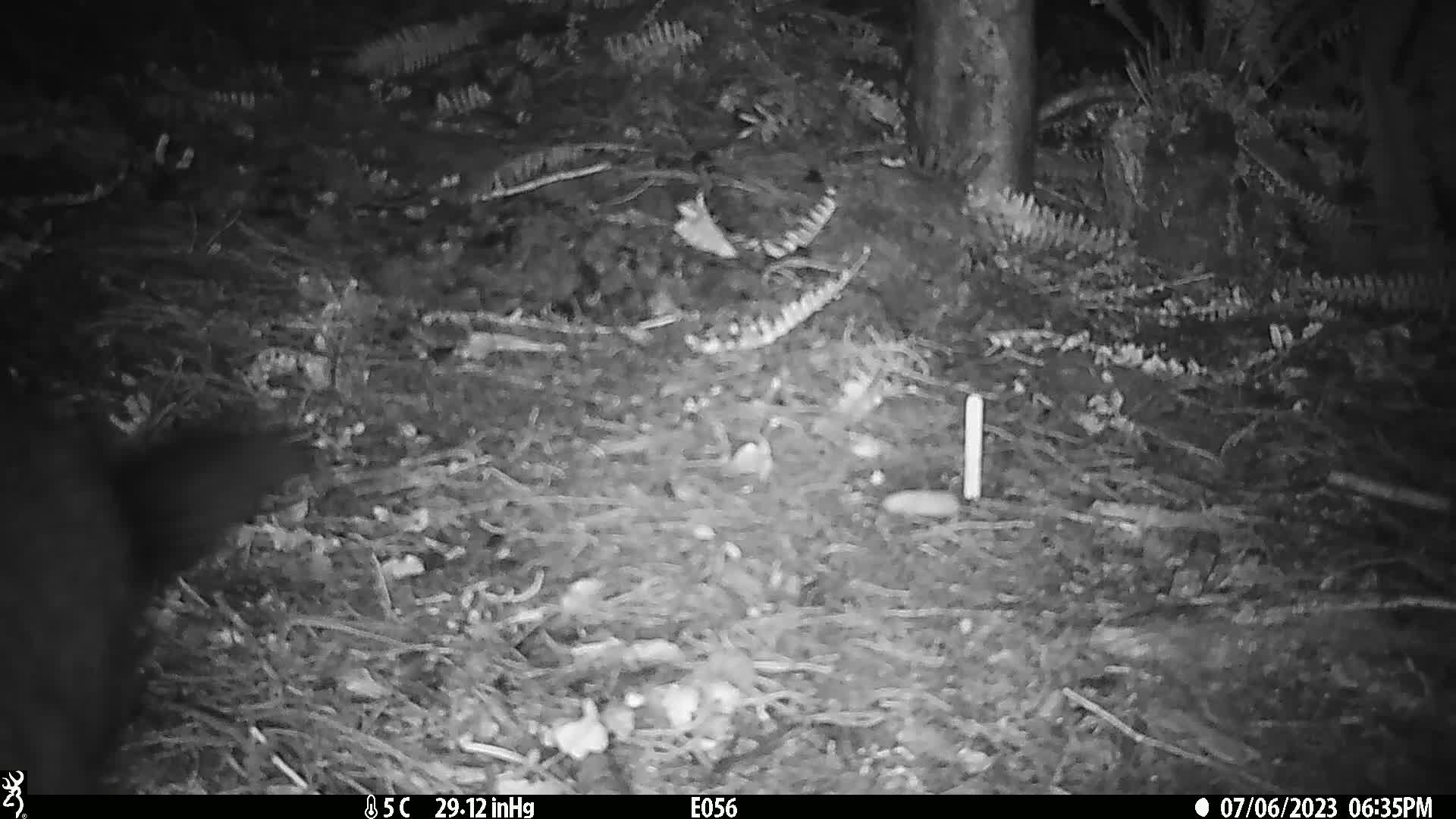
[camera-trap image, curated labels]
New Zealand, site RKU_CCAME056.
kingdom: Animalia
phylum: Chordata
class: Mammalia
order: Diprotodontia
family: Phalangeridae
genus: Trichosurus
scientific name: Trichosurus vulpecula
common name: common brushtail possum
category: possum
Possum (common brushtail possum) (Trichosurus vulpecula).